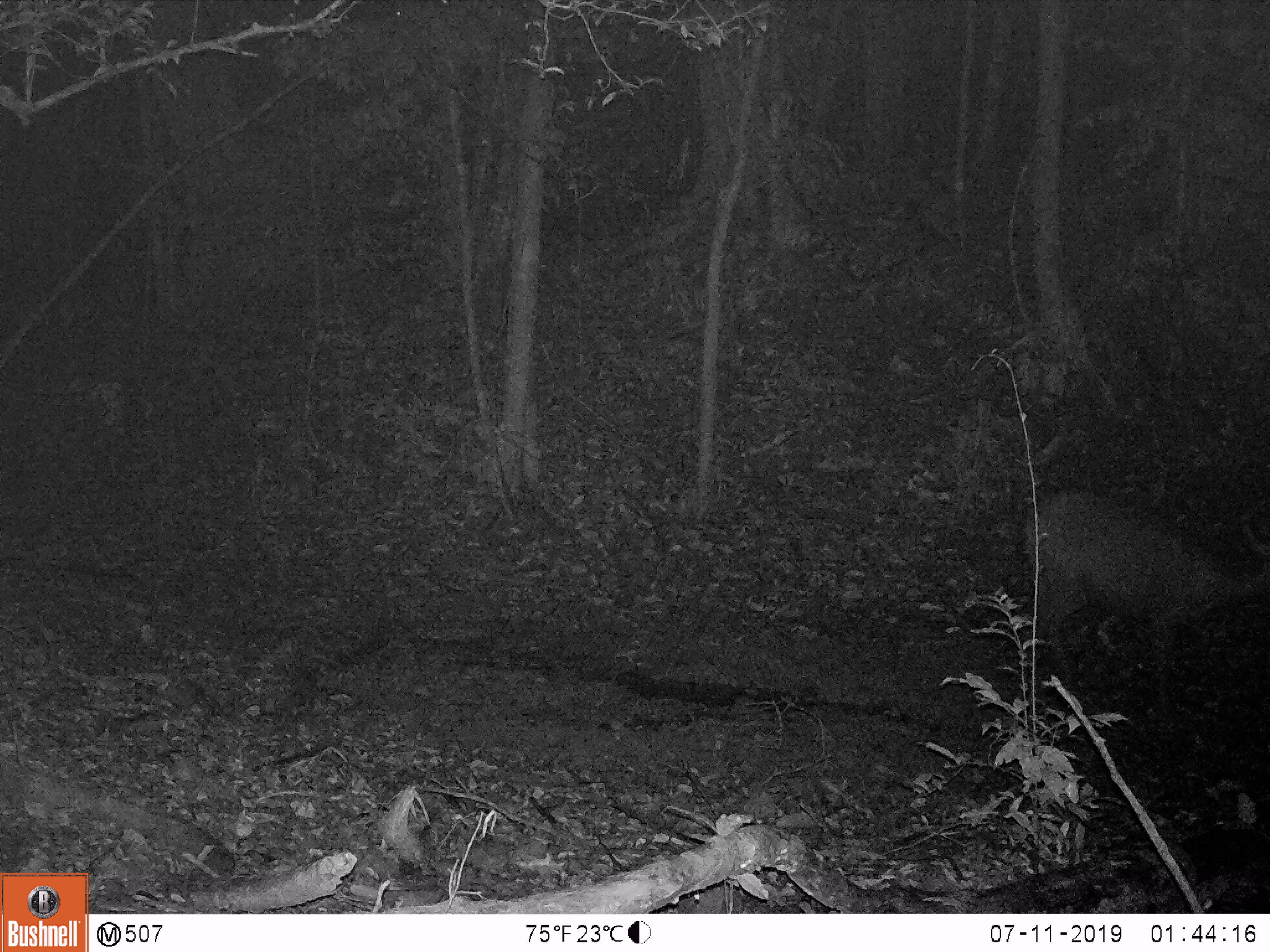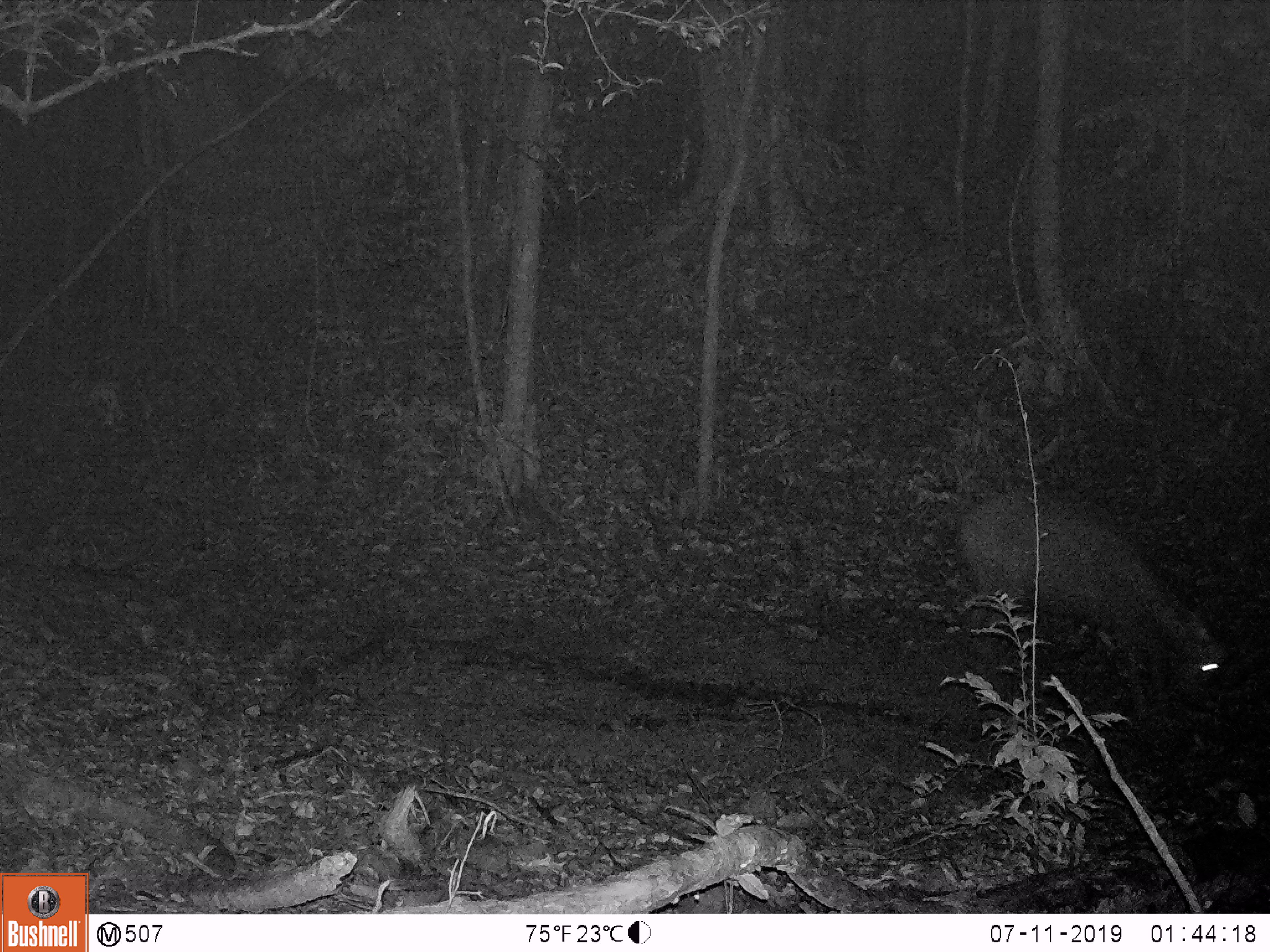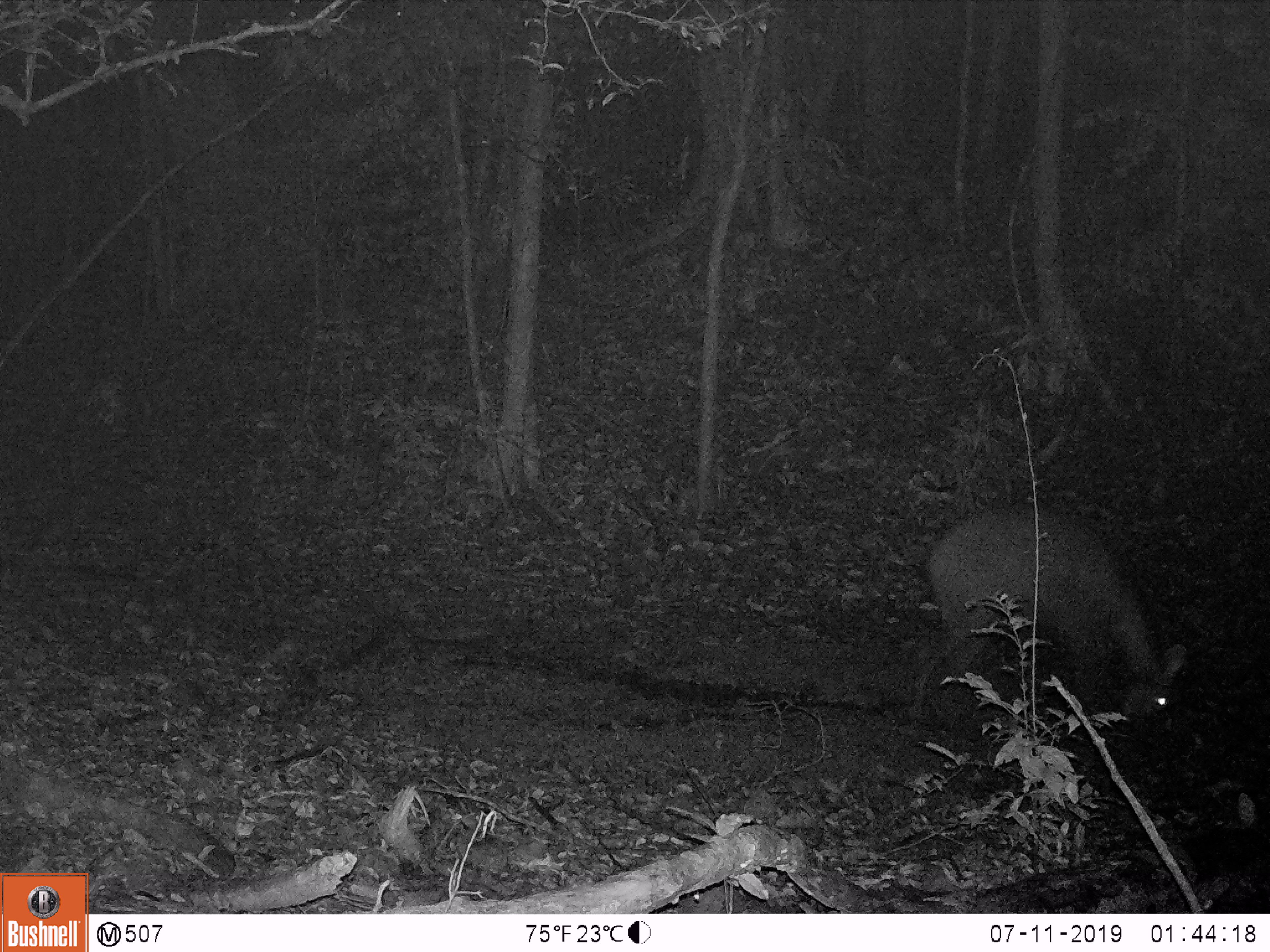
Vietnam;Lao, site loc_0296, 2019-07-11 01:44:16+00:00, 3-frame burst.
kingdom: Animalia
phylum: Chordata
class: Mammalia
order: Artiodactyla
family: Cervidae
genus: Rusa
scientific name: Rusa unicolor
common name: sambar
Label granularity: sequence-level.